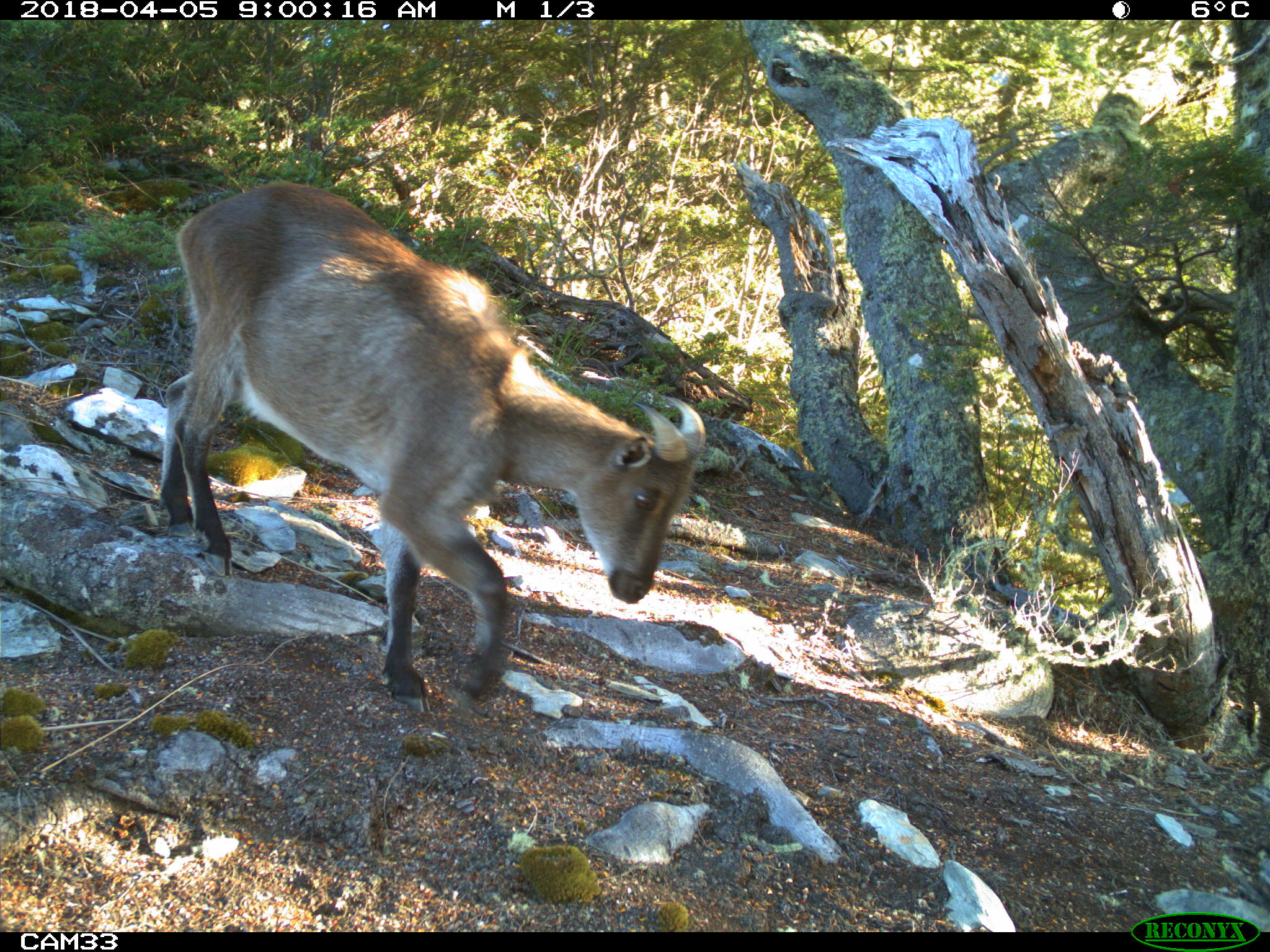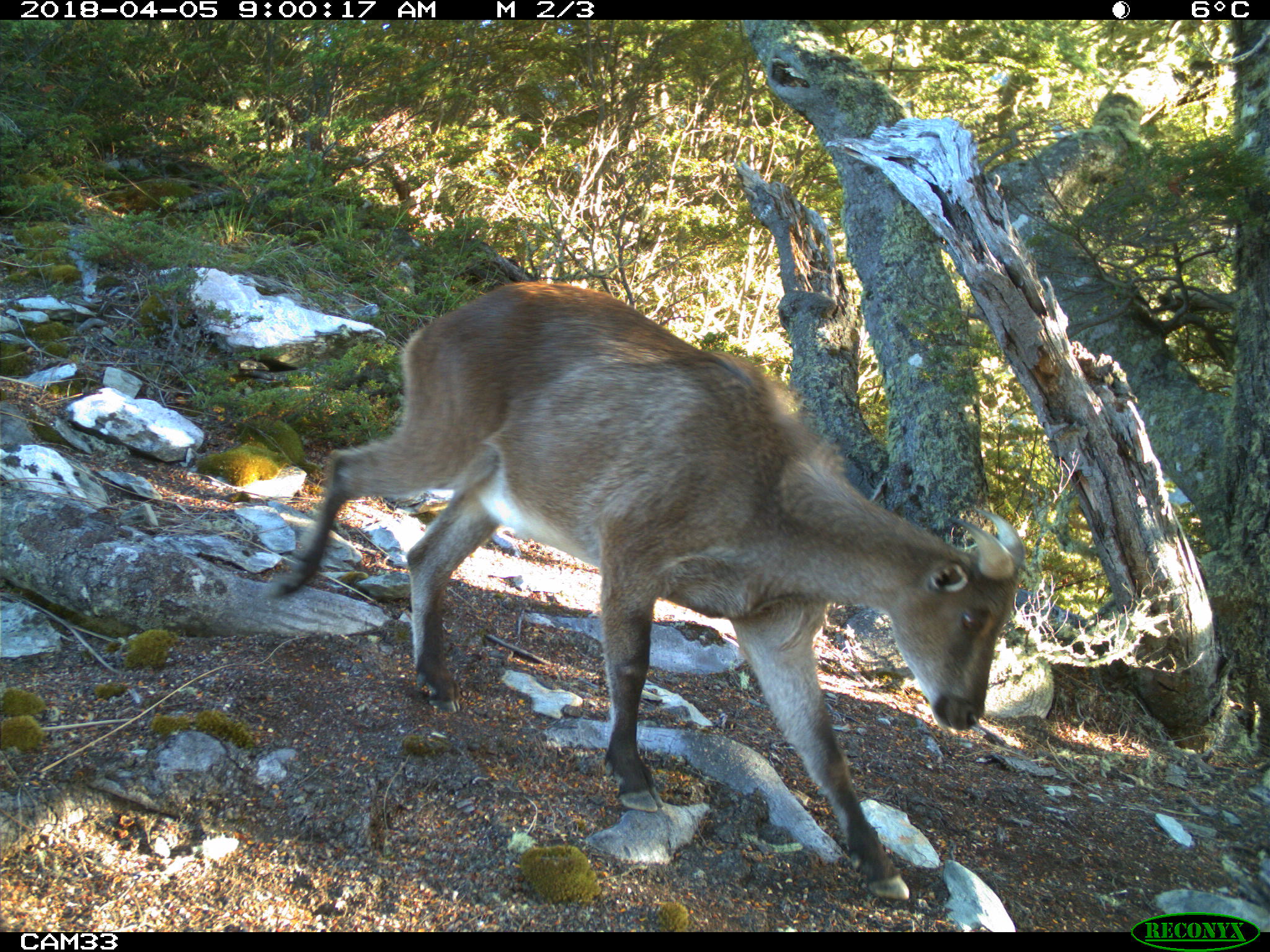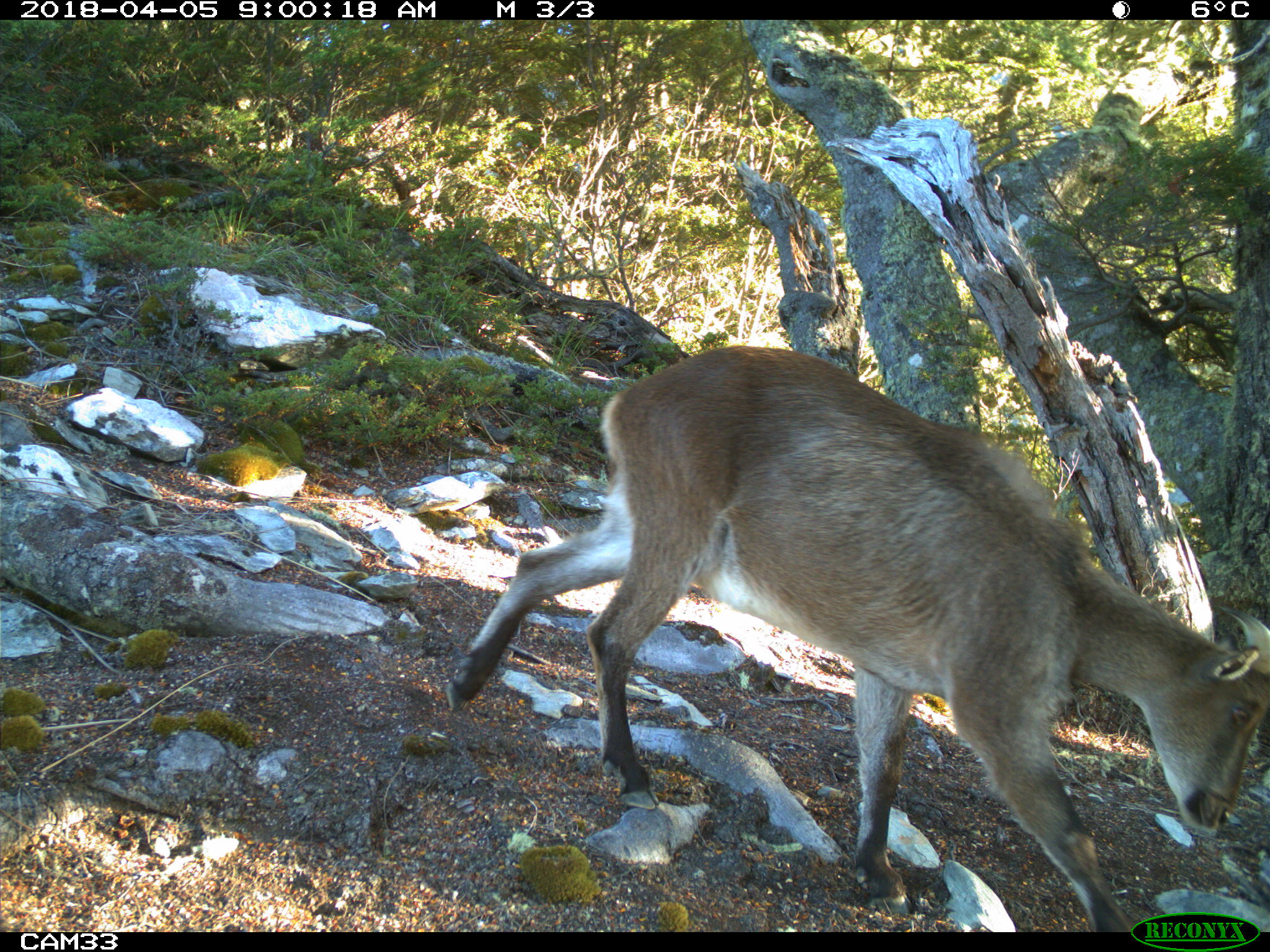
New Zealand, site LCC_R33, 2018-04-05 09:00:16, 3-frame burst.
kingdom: Animalia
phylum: Chordata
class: Mammalia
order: Artiodactyla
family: Bovidae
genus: Nilgiritragus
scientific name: Nilgiritragus hylocrius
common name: tahr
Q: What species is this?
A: Tahr (Nilgiritragus hylocrius).